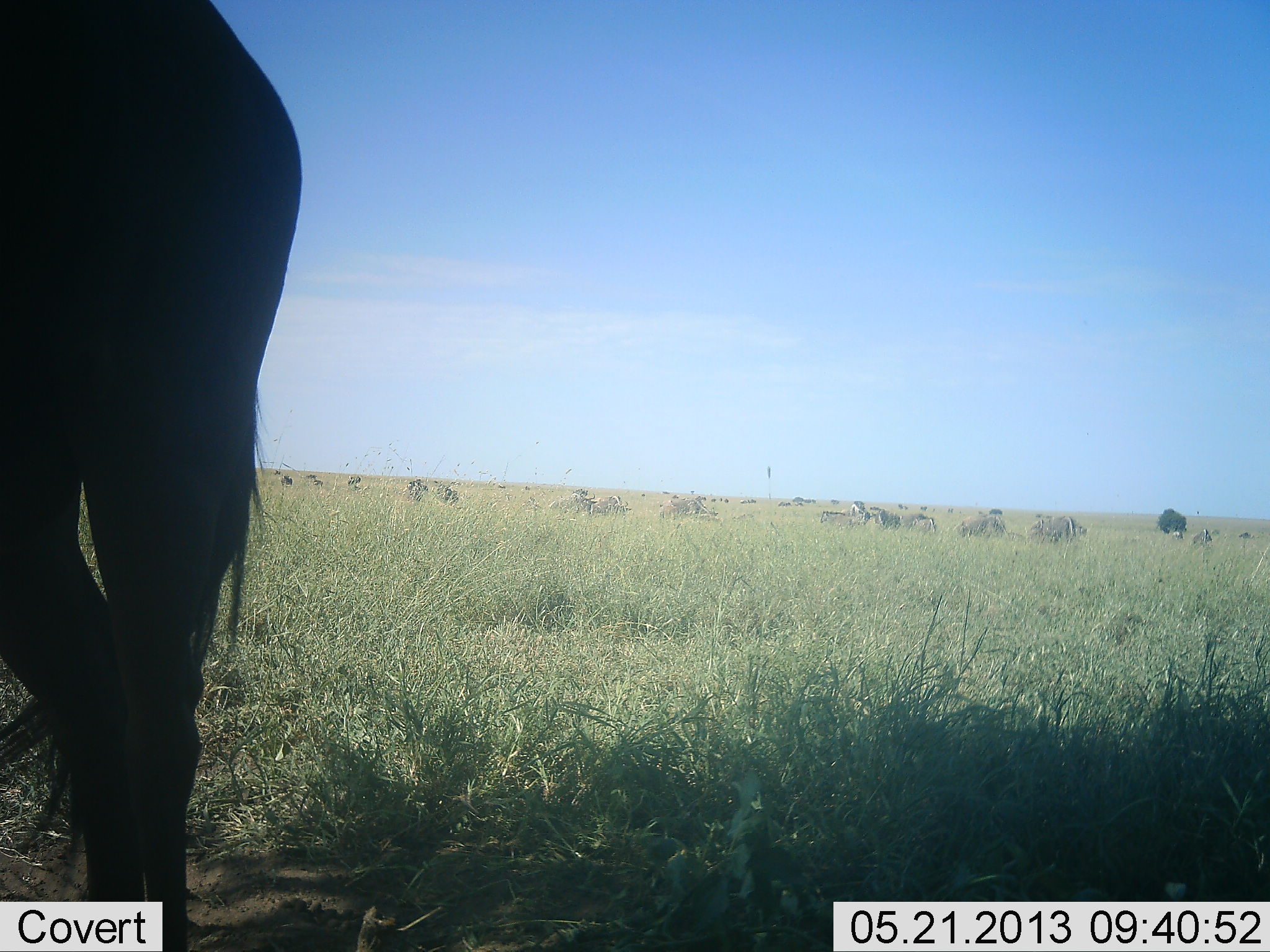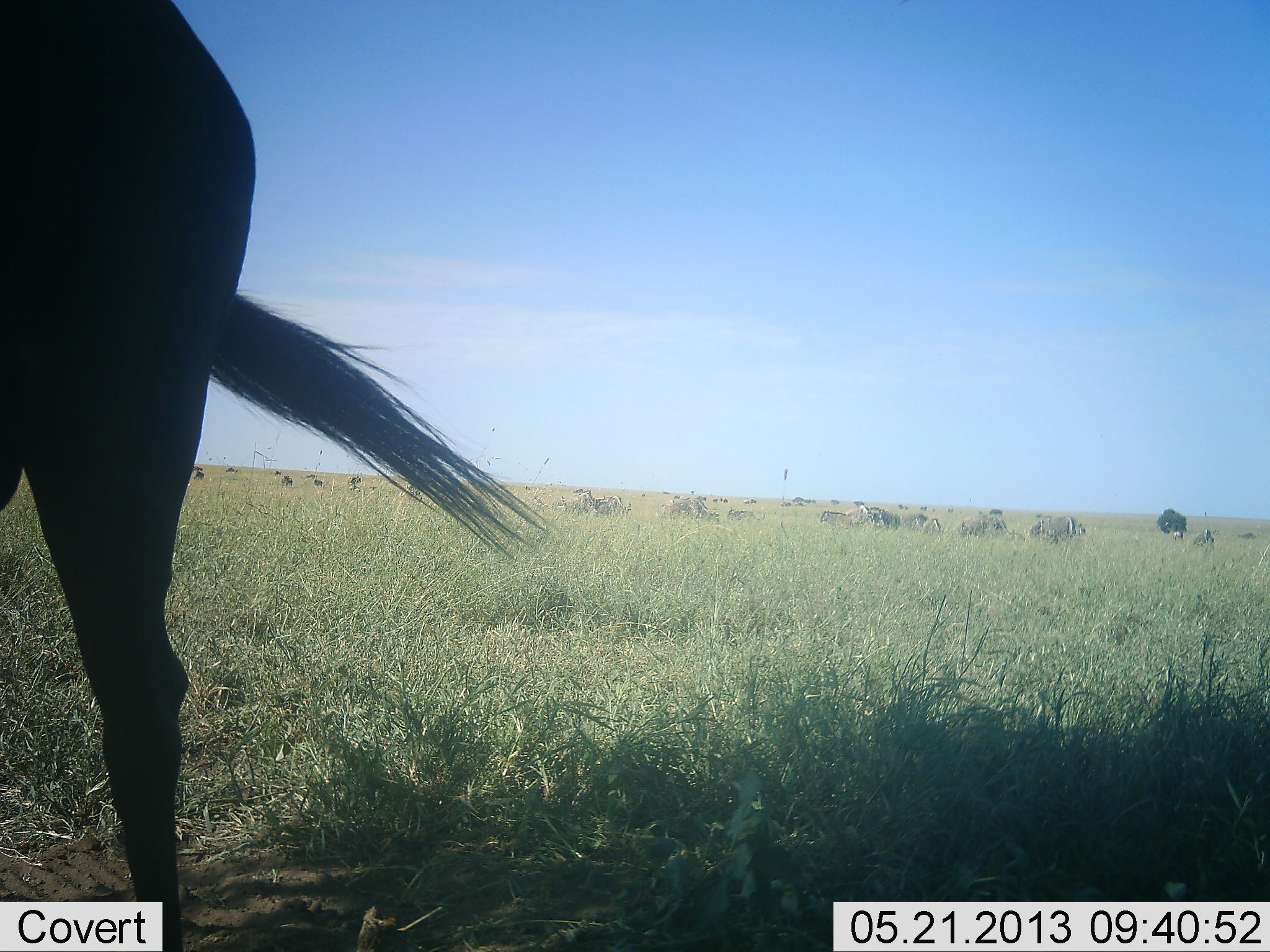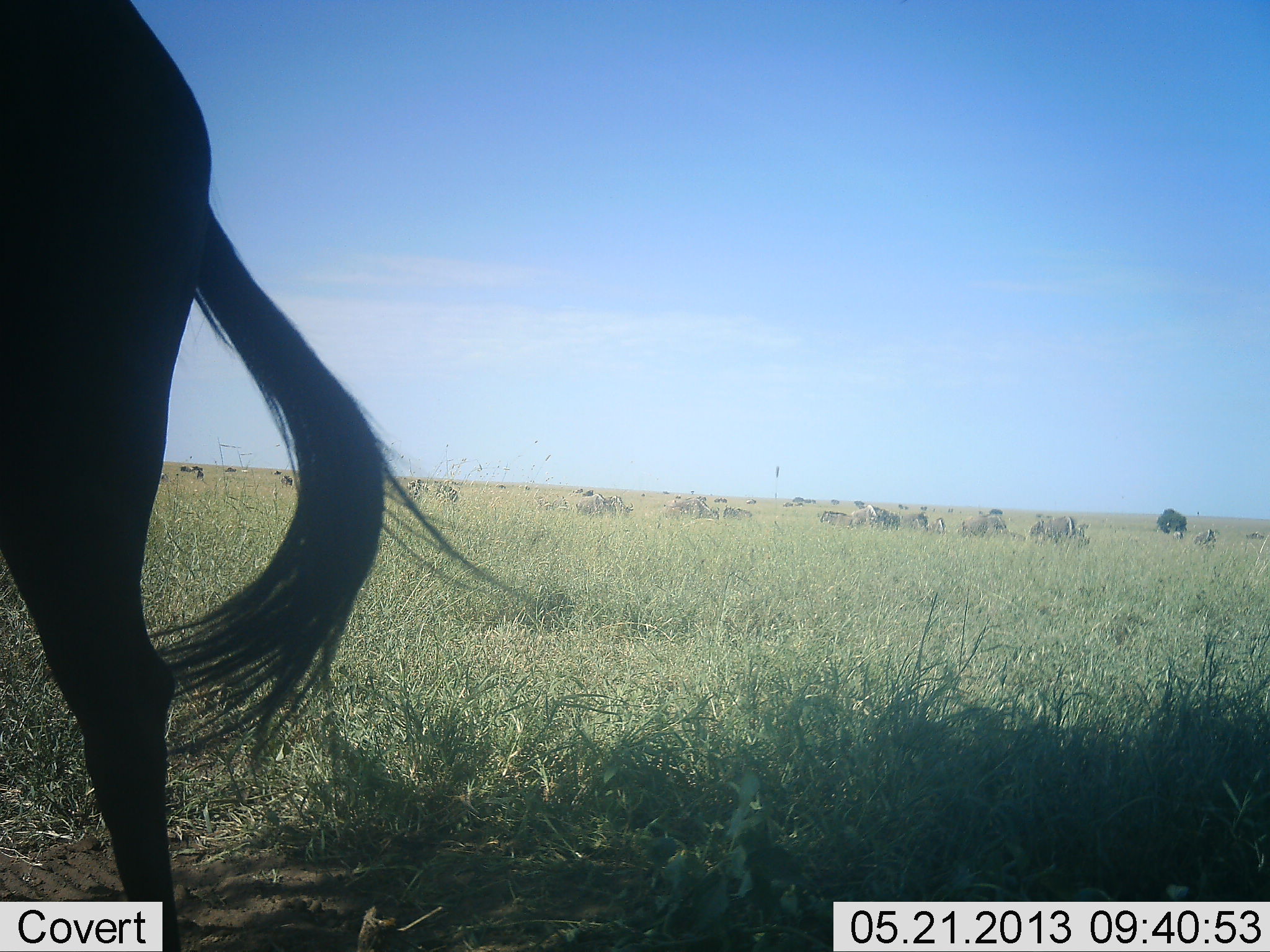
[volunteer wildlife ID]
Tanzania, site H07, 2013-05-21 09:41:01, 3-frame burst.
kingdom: Animalia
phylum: Chordata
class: Mammalia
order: Artiodactyla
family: Bovidae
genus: Connochaetes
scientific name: Connochaetes taurinus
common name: blue wildebeest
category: wildebeest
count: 11-50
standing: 83%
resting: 0%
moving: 33%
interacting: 0%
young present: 0%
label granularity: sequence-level